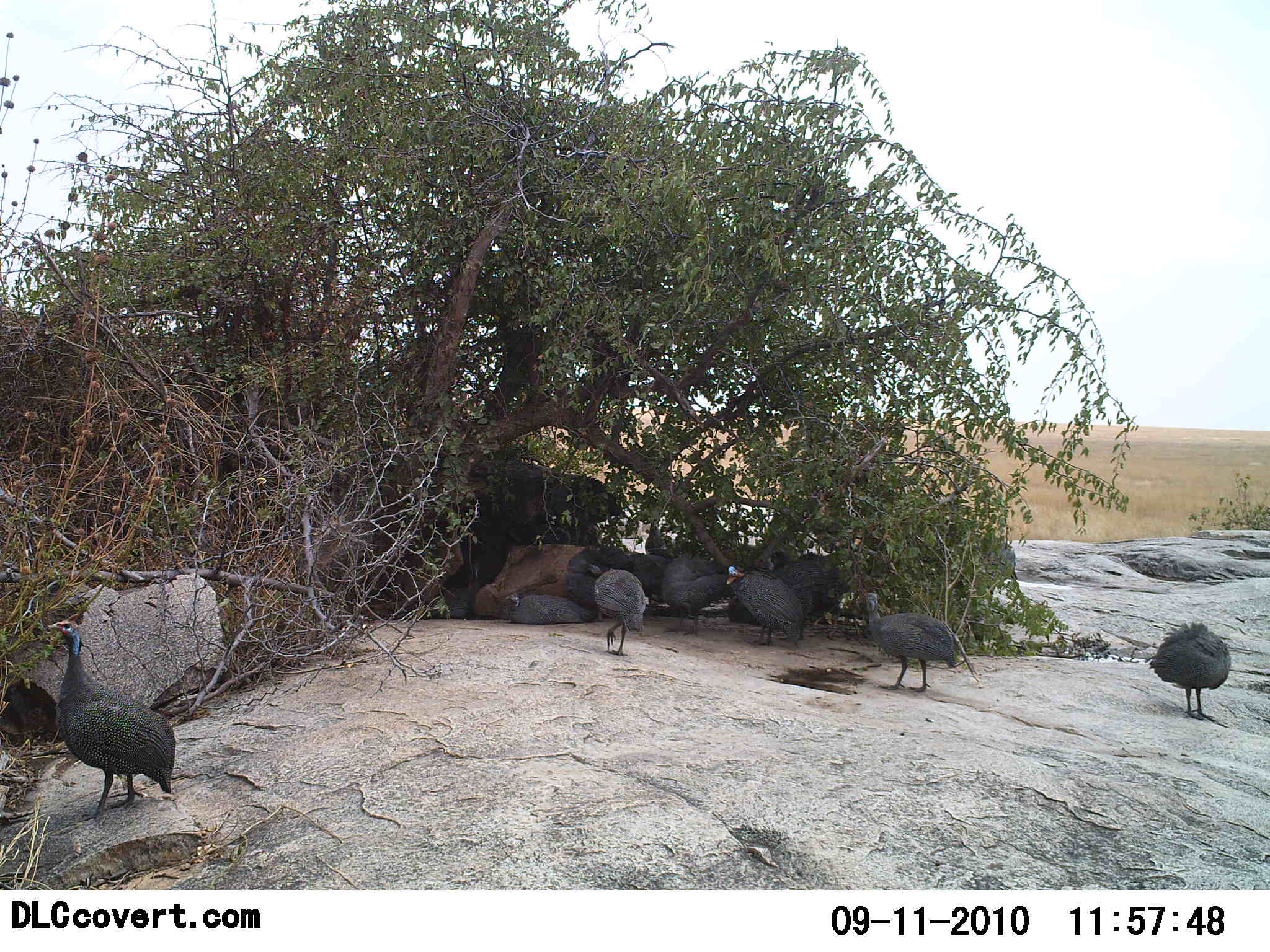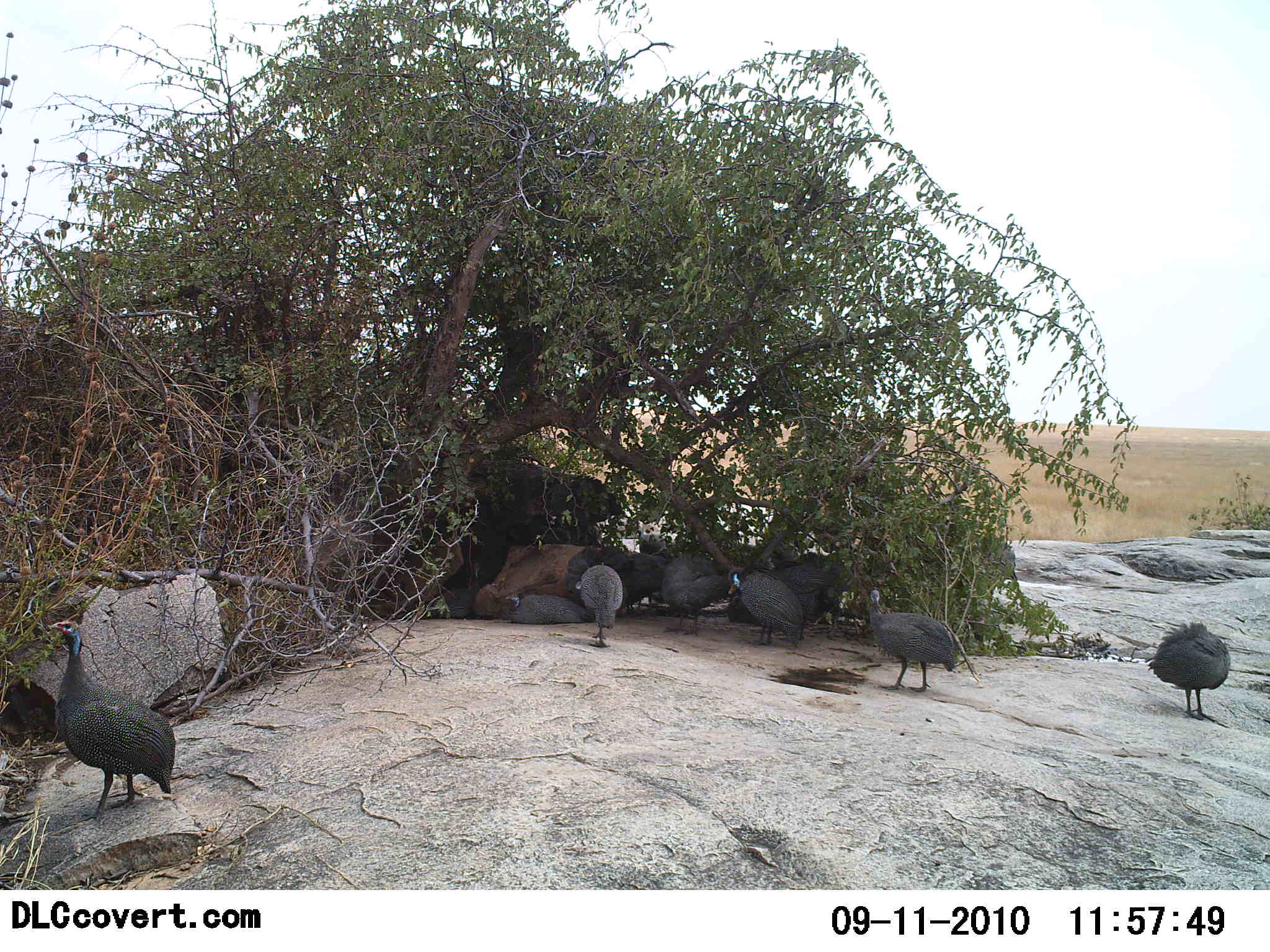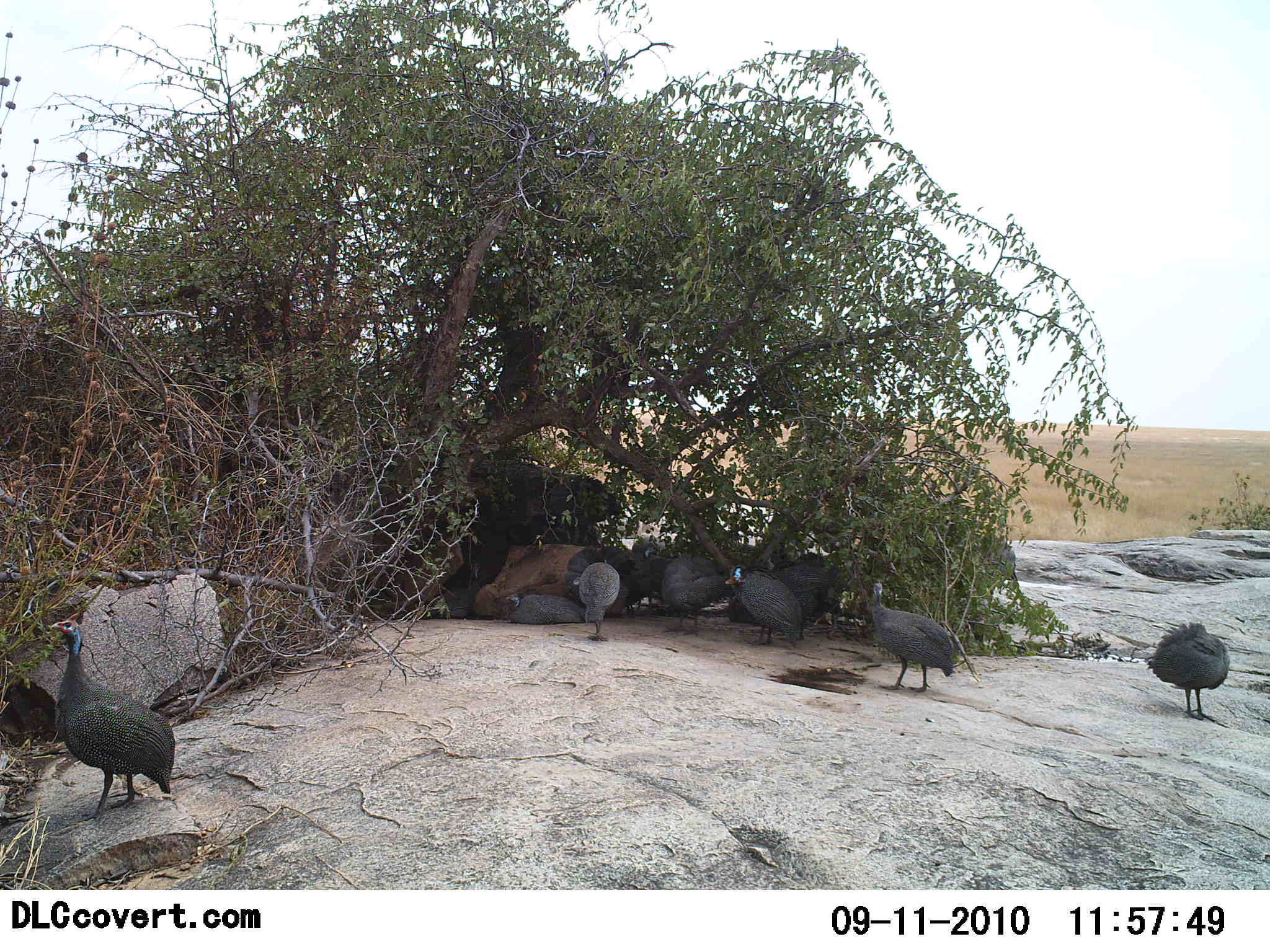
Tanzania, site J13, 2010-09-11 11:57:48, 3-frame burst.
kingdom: Animalia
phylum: Chordata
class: Aves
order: Galliformes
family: Numididae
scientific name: Numididae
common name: guinea fowl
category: guineafowl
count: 9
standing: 61%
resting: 67%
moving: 28%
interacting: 17%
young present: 0%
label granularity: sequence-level